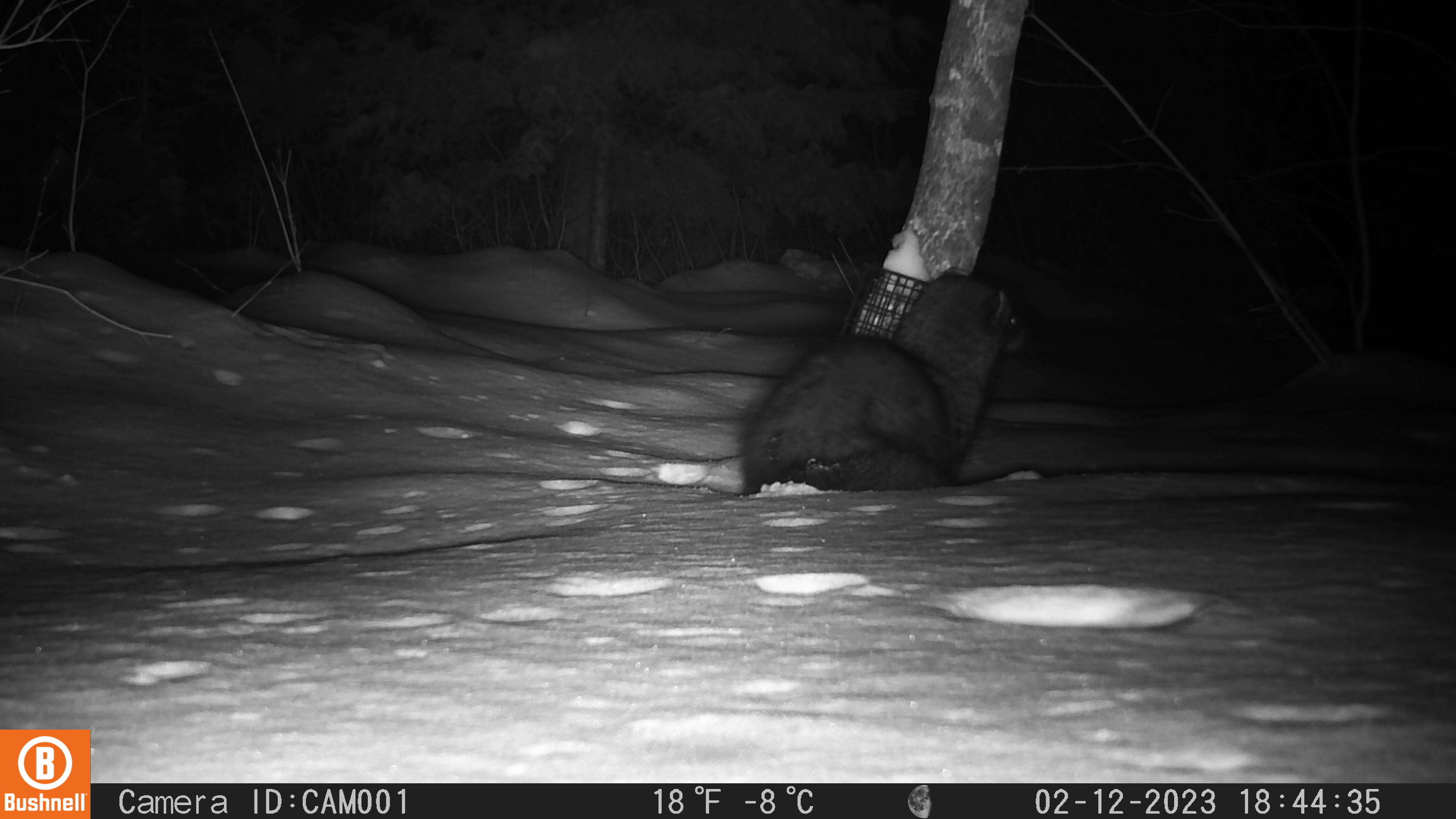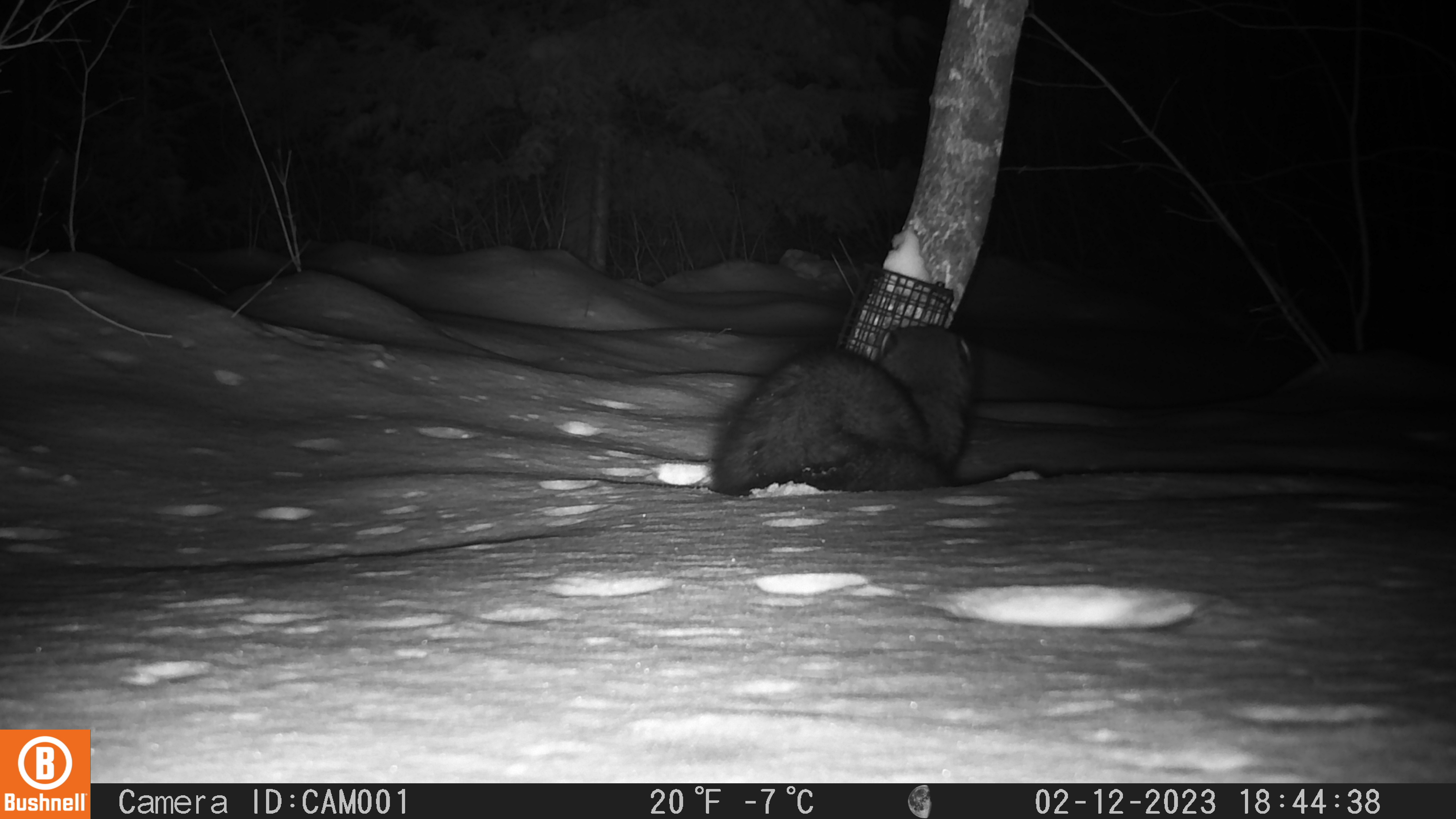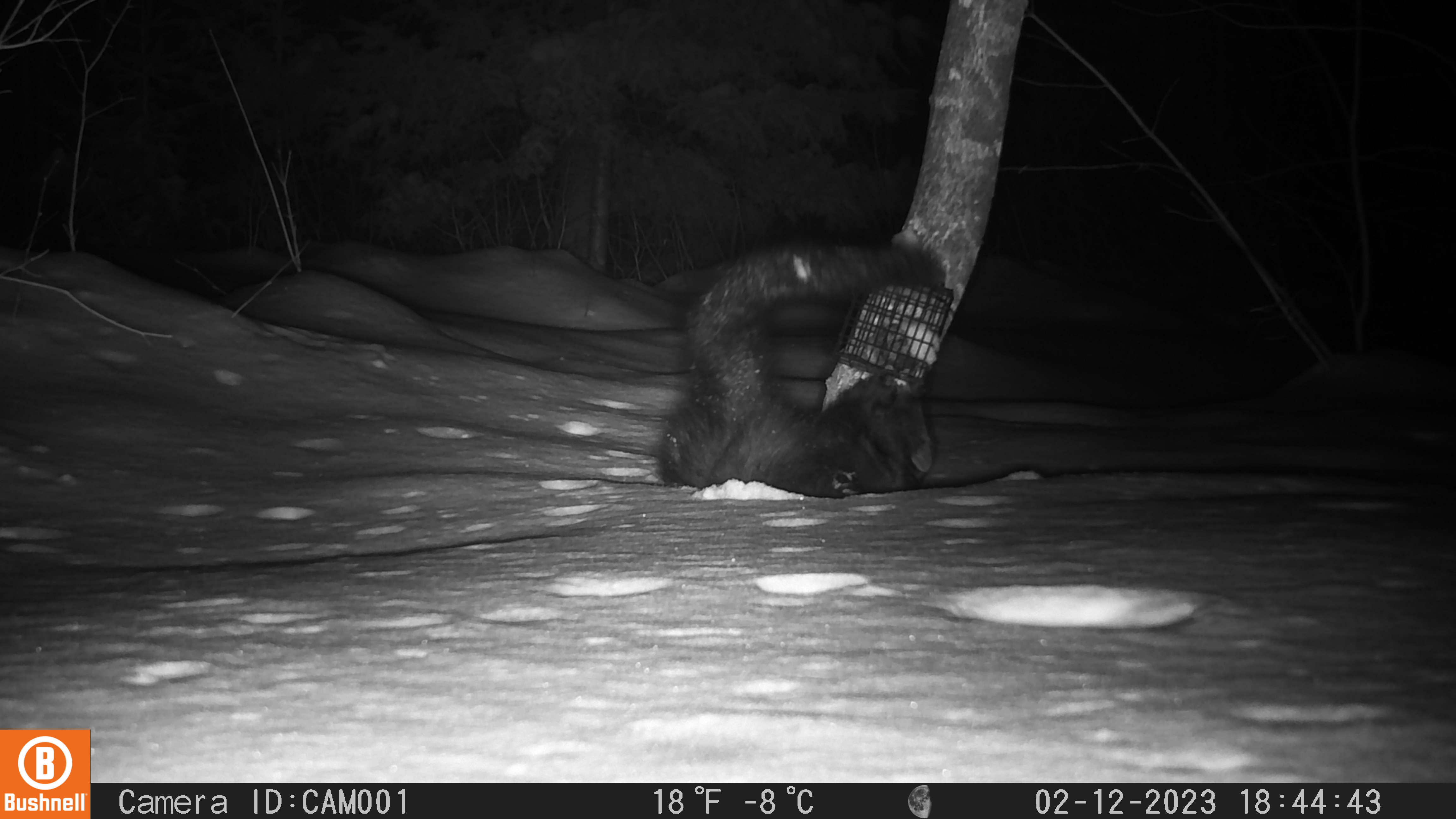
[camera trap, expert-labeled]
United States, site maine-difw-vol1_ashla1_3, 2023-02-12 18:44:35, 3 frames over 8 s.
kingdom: Animalia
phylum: Chordata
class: Mammalia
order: Carnivora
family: Mustelidae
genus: Pekania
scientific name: Pekania pennanti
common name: fisher